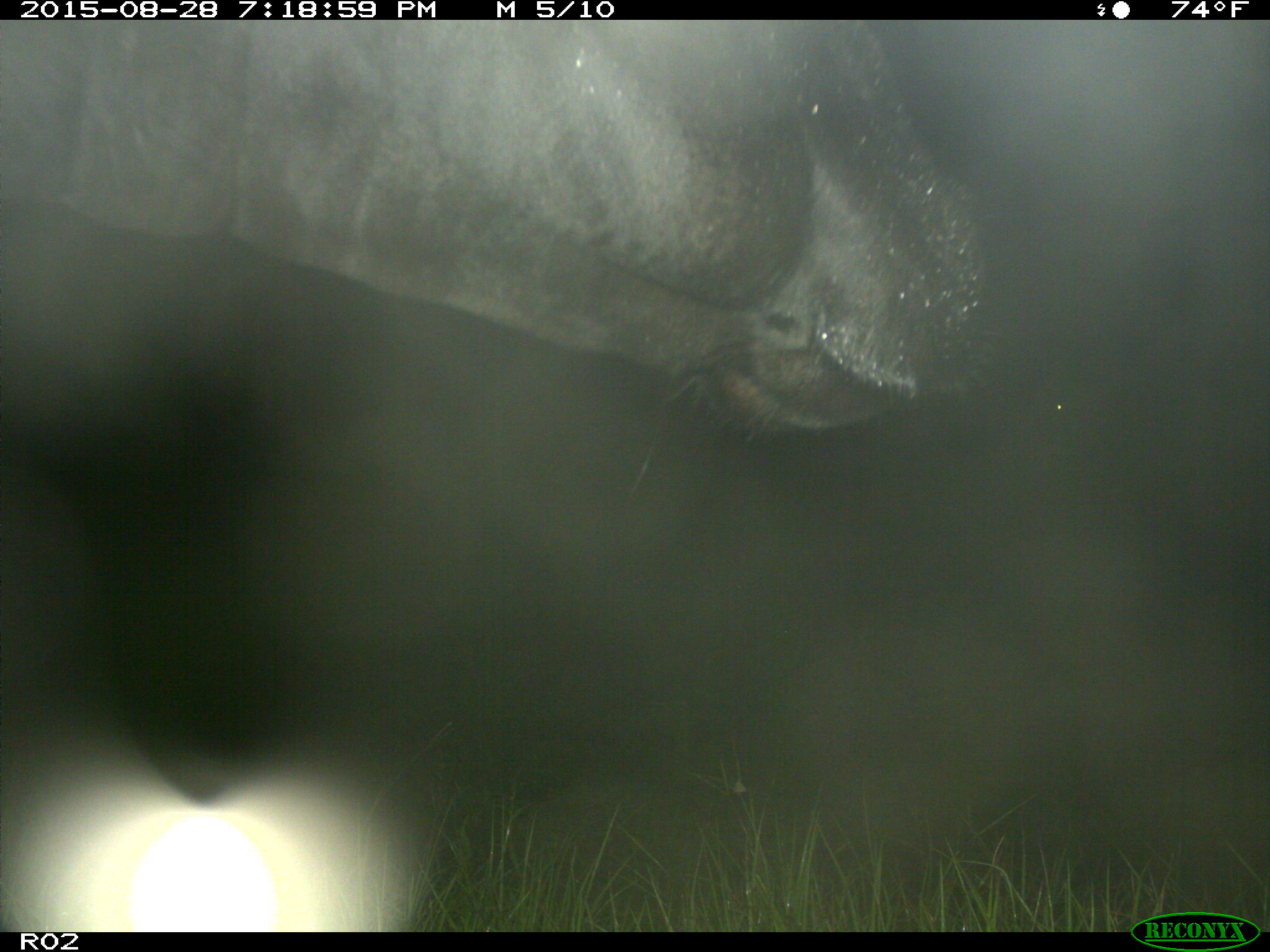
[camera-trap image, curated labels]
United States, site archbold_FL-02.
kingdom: Animalia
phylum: Chordata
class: Mammalia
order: Artiodactyla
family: Bovidae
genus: Bos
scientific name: Bos taurus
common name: domestic cow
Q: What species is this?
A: Bos taurus (domestic cow).